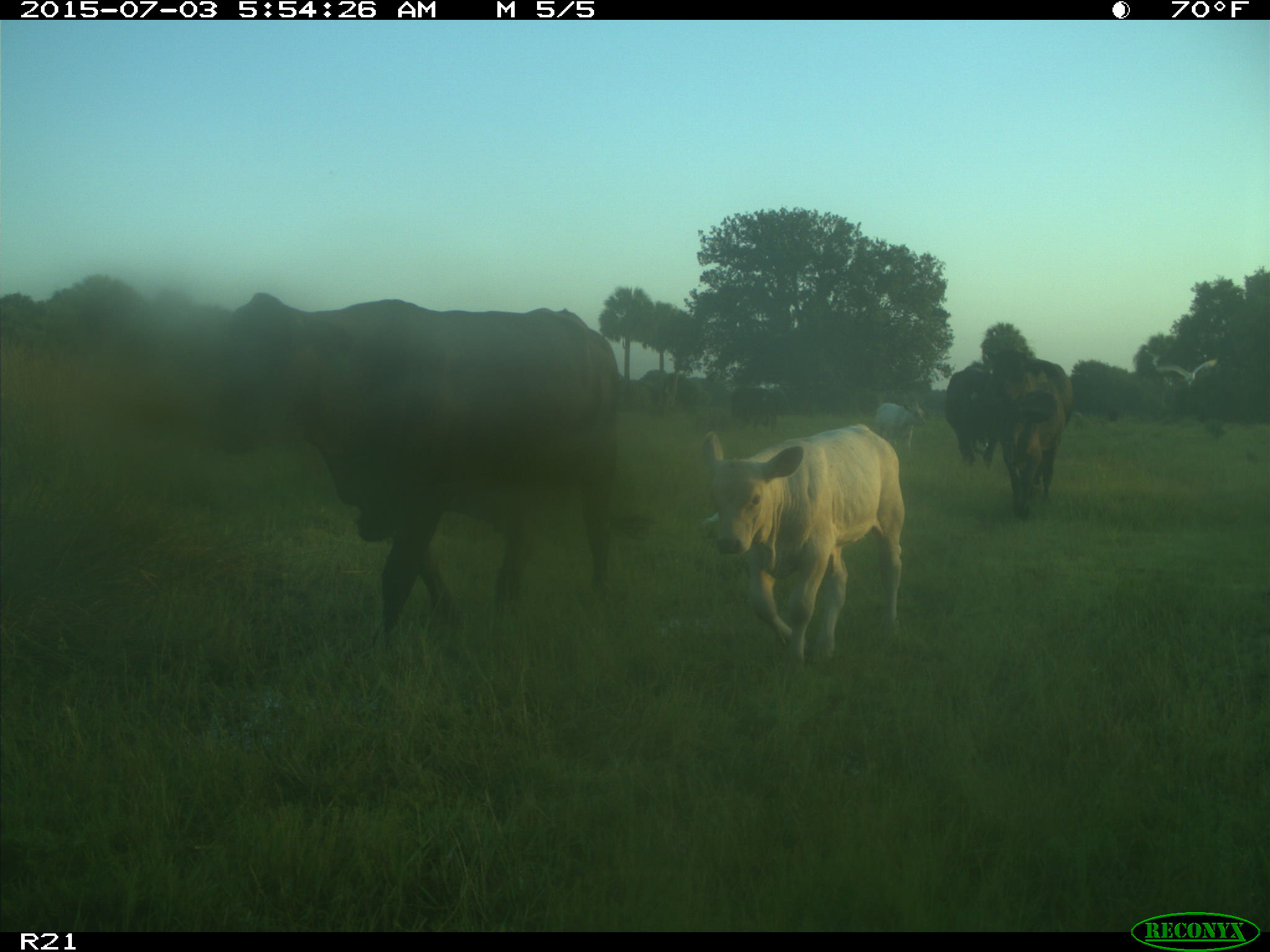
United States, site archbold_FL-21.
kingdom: Animalia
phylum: Chordata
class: Mammalia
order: Artiodactyla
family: Bovidae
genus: Bos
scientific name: Bos taurus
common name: domestic cow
Bos taurus (domestic cow).